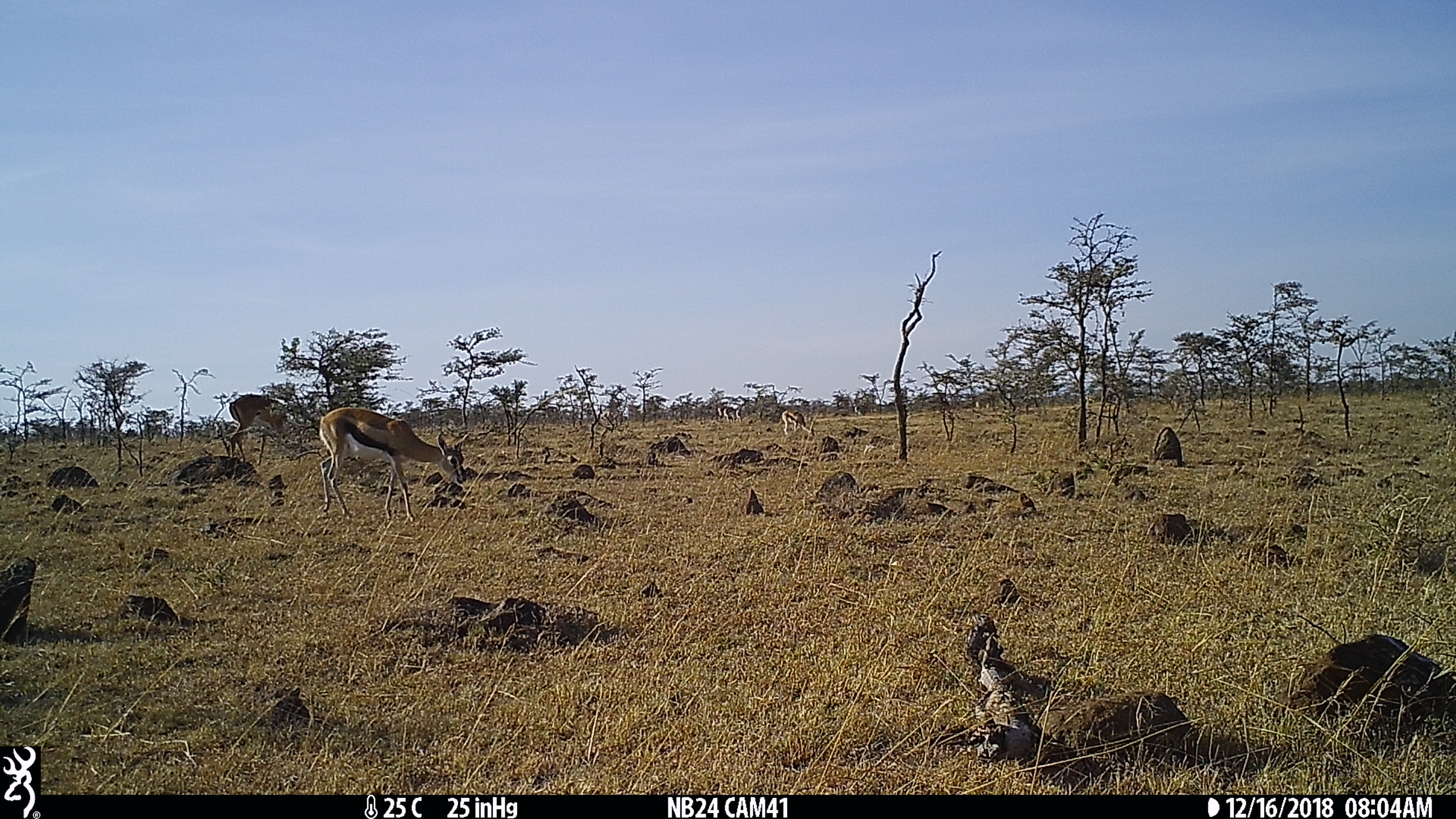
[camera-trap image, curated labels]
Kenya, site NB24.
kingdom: Animalia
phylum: Chordata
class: Mammalia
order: Artiodactyla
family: Bovidae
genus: Eudorcas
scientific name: Eudorcas thomsonii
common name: thomon's gazelle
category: gazelle thomsons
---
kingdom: Animalia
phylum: Chordata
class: Mammalia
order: Artiodactyla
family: Bovidae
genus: Aepyceros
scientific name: Aepyceros melampus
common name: impala